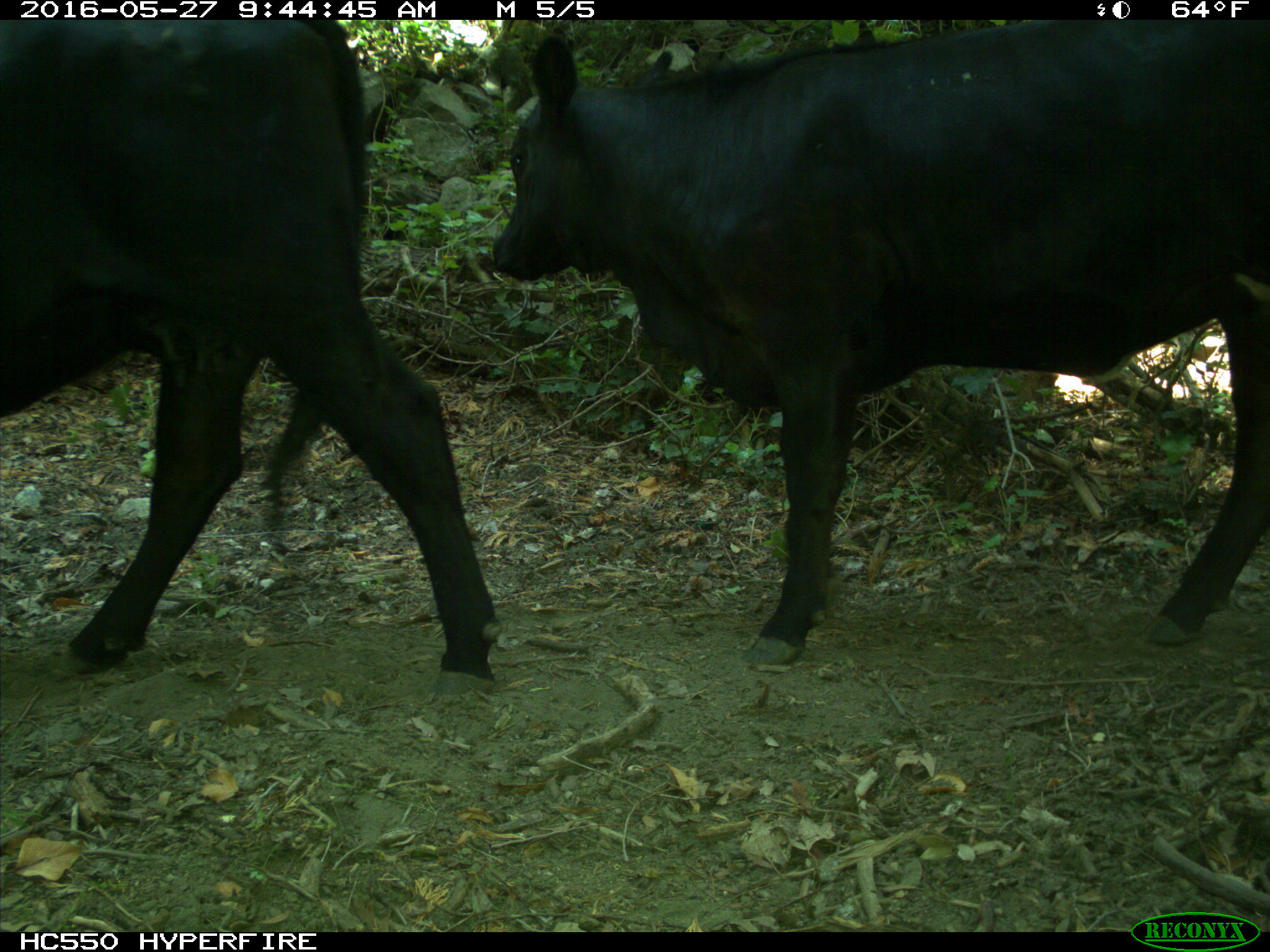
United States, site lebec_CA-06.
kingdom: Animalia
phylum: Chordata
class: Mammalia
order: Artiodactyla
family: Bovidae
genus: Bos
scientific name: Bos taurus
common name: domestic cow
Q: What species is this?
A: Bos taurus (domestic cow).